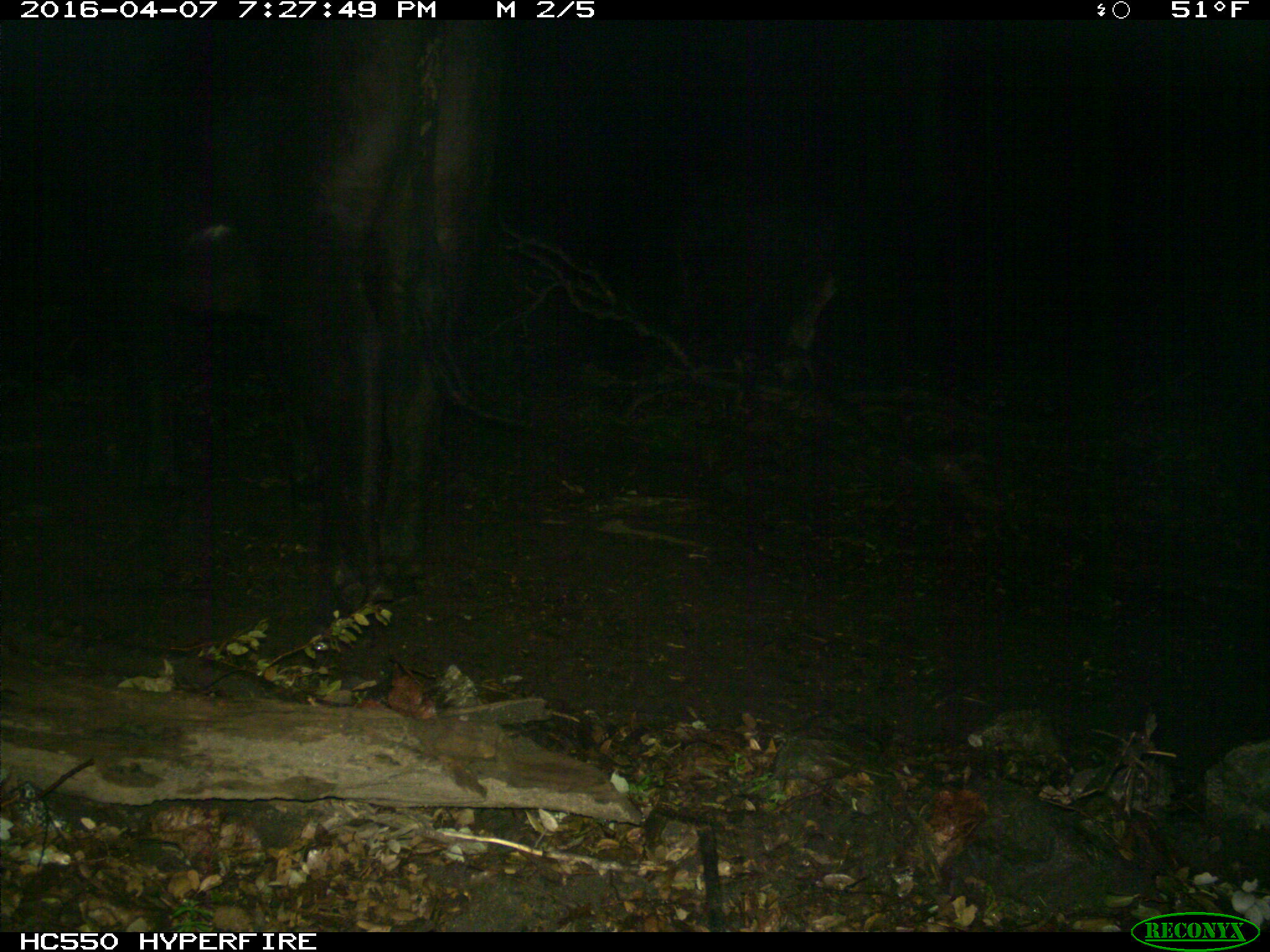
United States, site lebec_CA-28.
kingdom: Animalia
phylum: Chordata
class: Mammalia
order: Artiodactyla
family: Bovidae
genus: Bos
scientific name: Bos taurus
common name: domestic cow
Bos taurus (domestic cow).